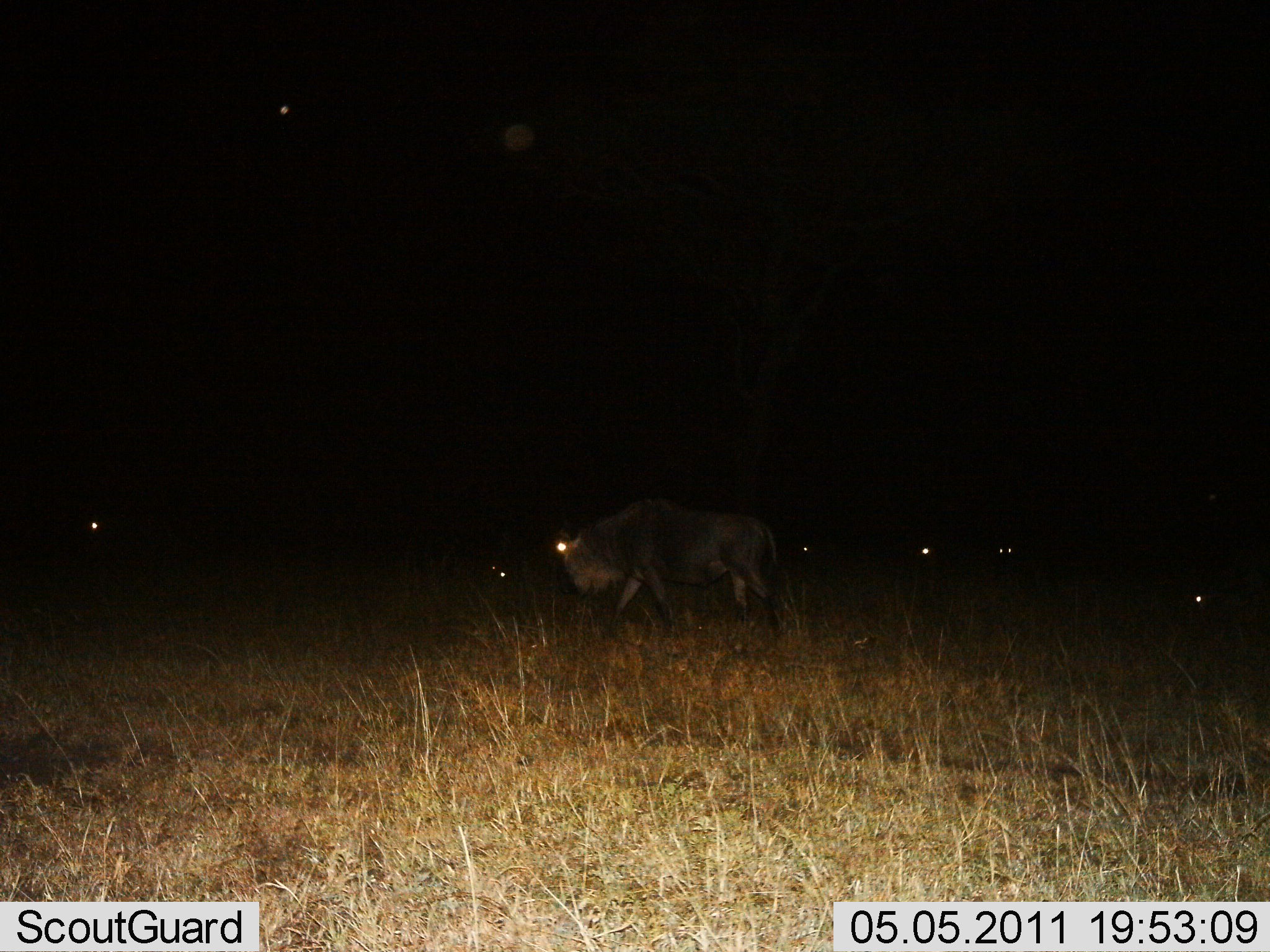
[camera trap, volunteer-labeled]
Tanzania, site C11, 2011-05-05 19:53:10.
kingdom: Animalia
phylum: Chordata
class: Mammalia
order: Artiodactyla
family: Bovidae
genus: Connochaetes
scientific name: Connochaetes taurinus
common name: blue wildebeest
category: wildebeest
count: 3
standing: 30%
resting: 10%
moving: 60%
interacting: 0%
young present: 0%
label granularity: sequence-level